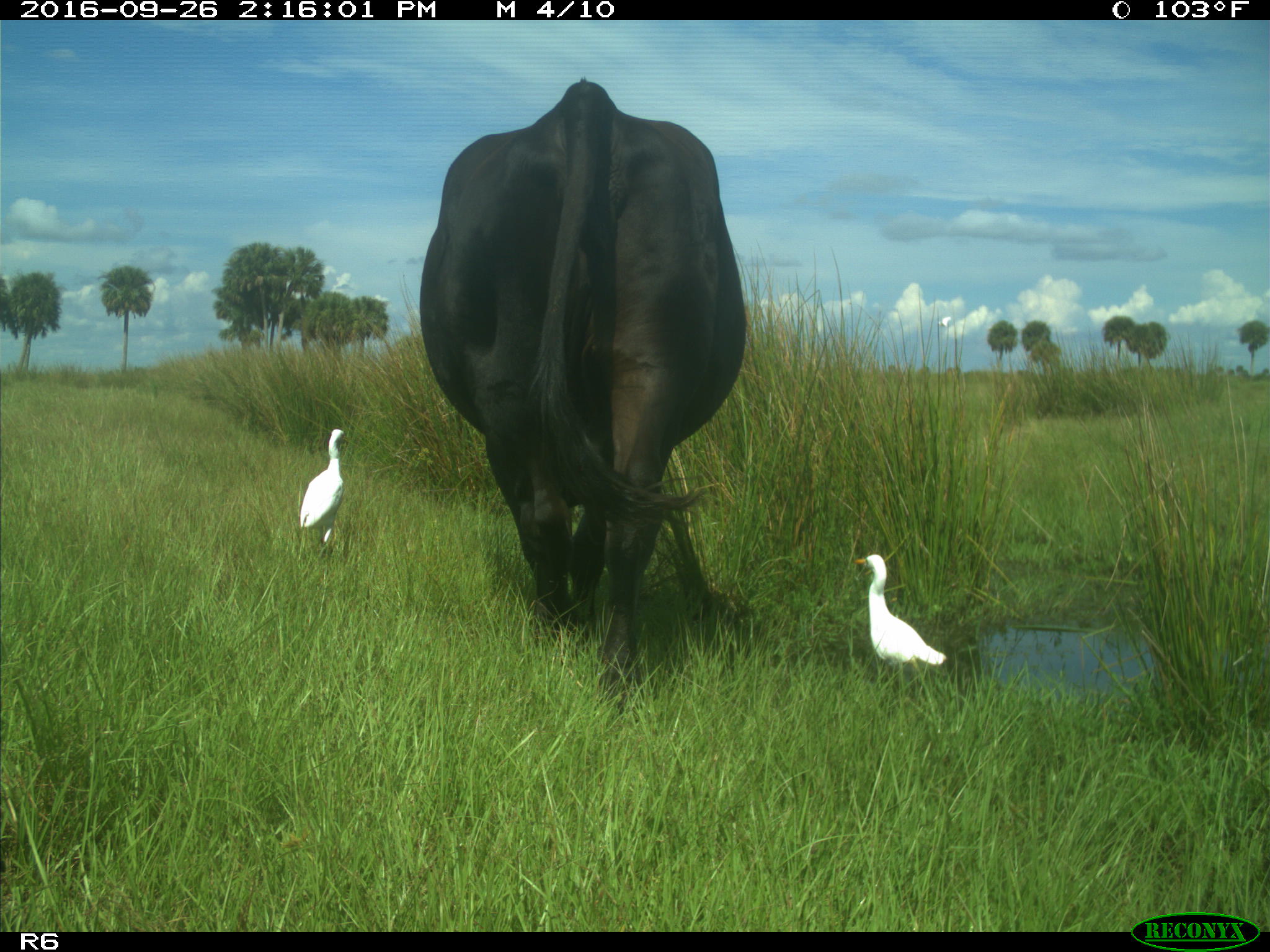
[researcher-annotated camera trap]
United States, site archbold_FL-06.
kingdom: Animalia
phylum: Chordata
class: Mammalia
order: Artiodactyla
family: Bovidae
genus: Bos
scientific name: Bos taurus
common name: domestic cow